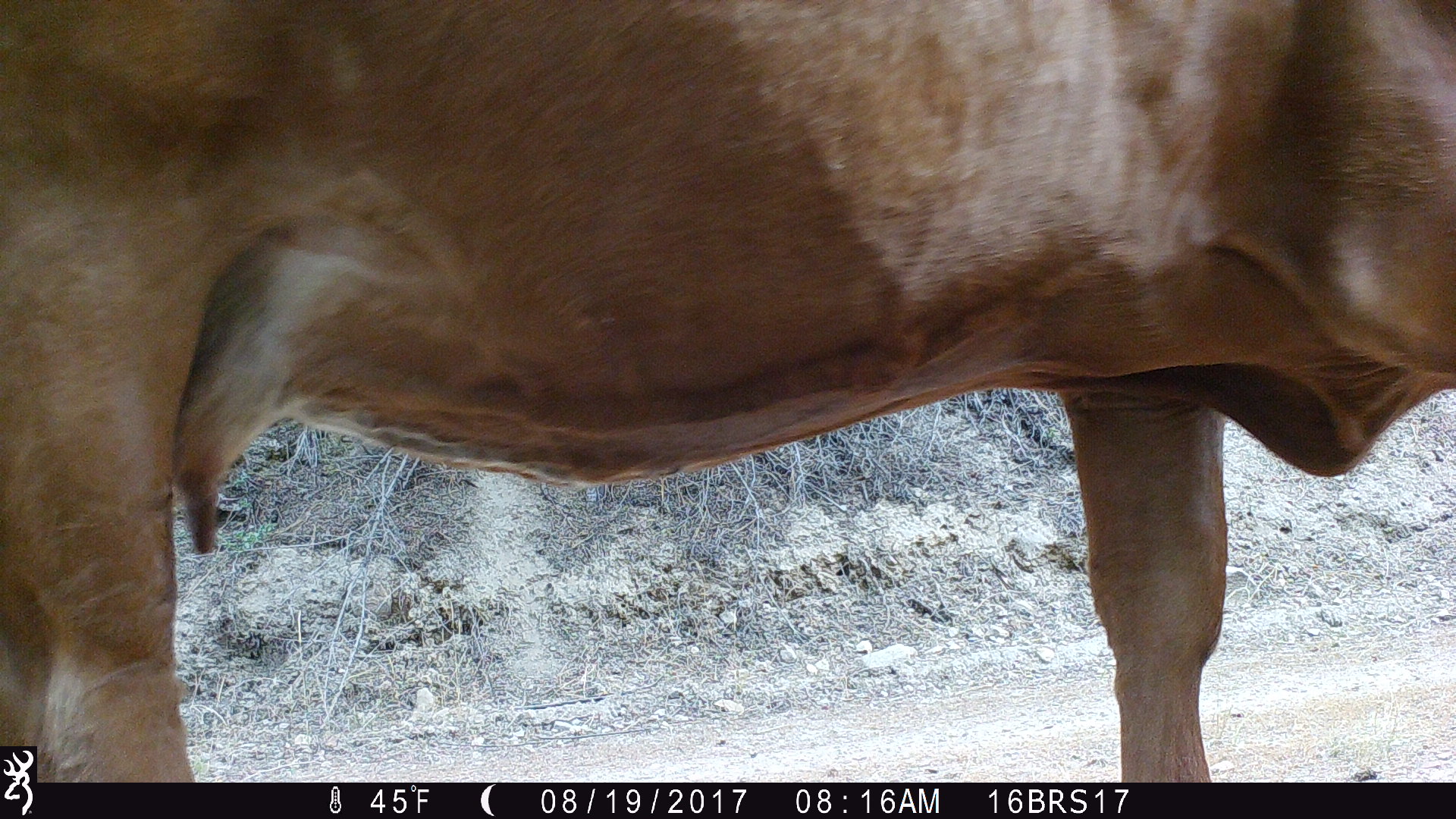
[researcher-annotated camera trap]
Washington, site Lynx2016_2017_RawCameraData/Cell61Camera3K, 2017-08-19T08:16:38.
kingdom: Animalia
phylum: Chordata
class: Mammalia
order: Artiodactyla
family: Bovidae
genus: Bos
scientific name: Bos taurus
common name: domestic cattle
Domestic cattle (Bos taurus). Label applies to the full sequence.